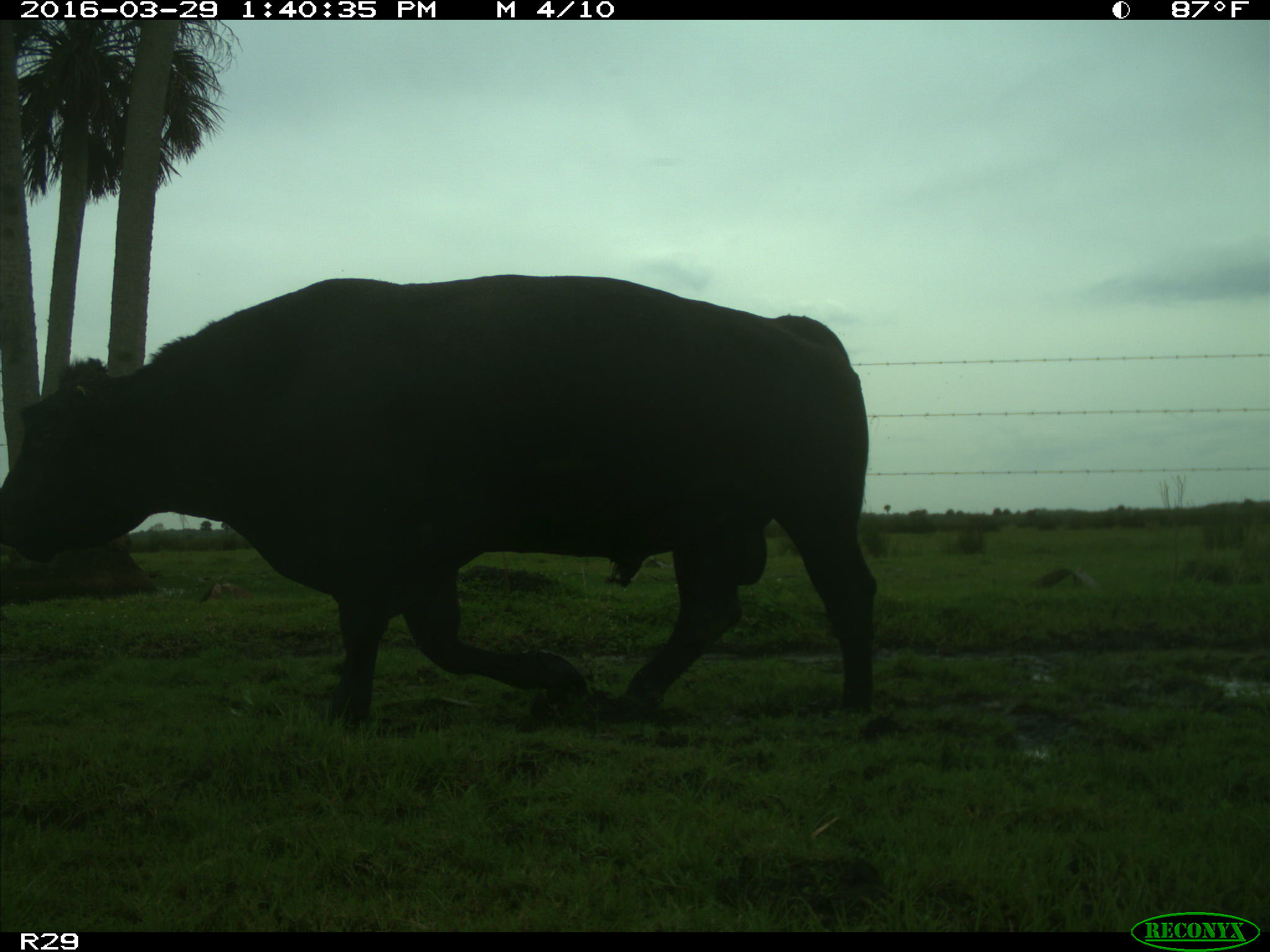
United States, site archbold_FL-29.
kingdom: Animalia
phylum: Chordata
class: Mammalia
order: Artiodactyla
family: Bovidae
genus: Bos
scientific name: Bos taurus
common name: domestic cow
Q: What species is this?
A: Bos taurus (domestic cow).